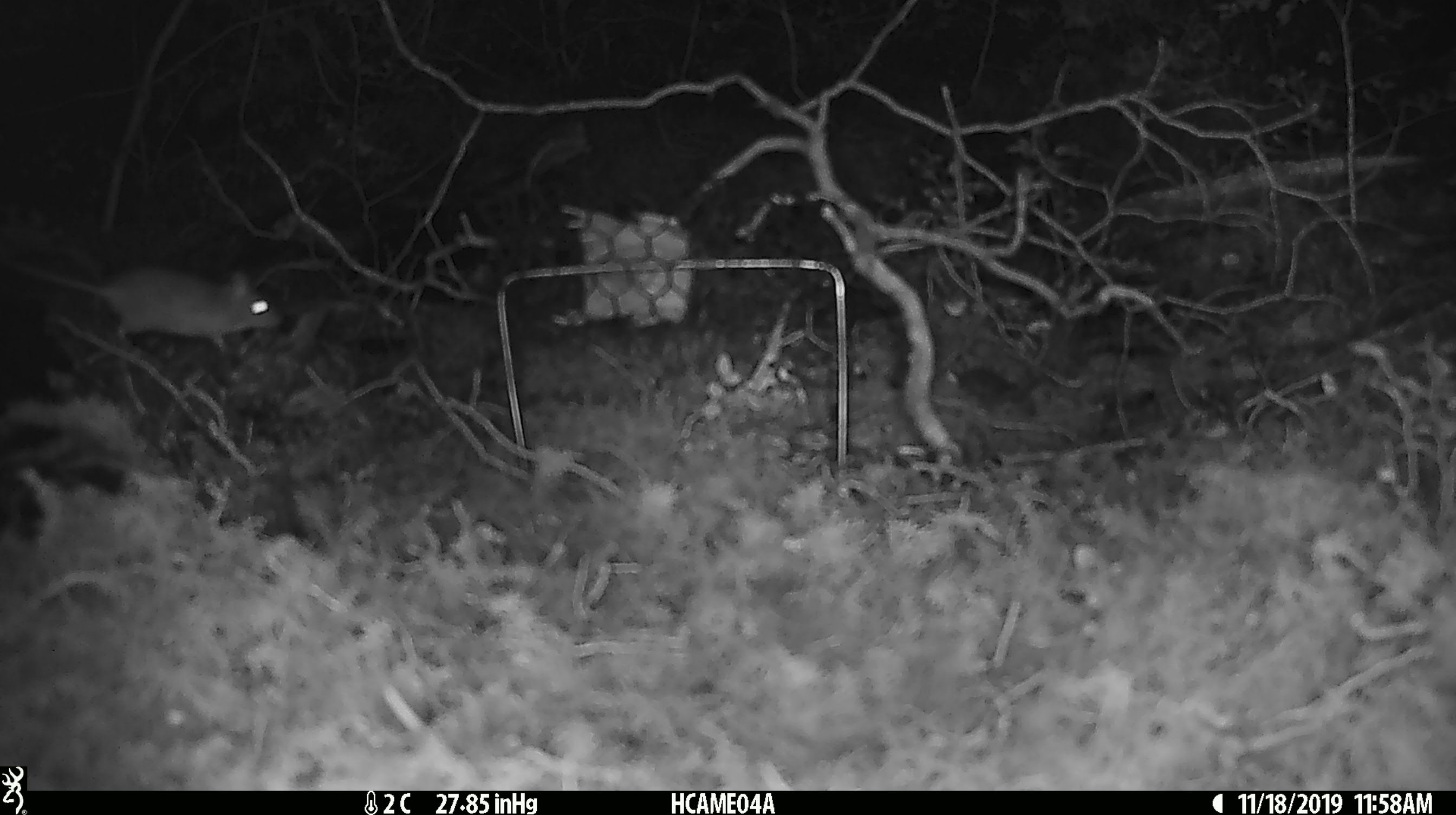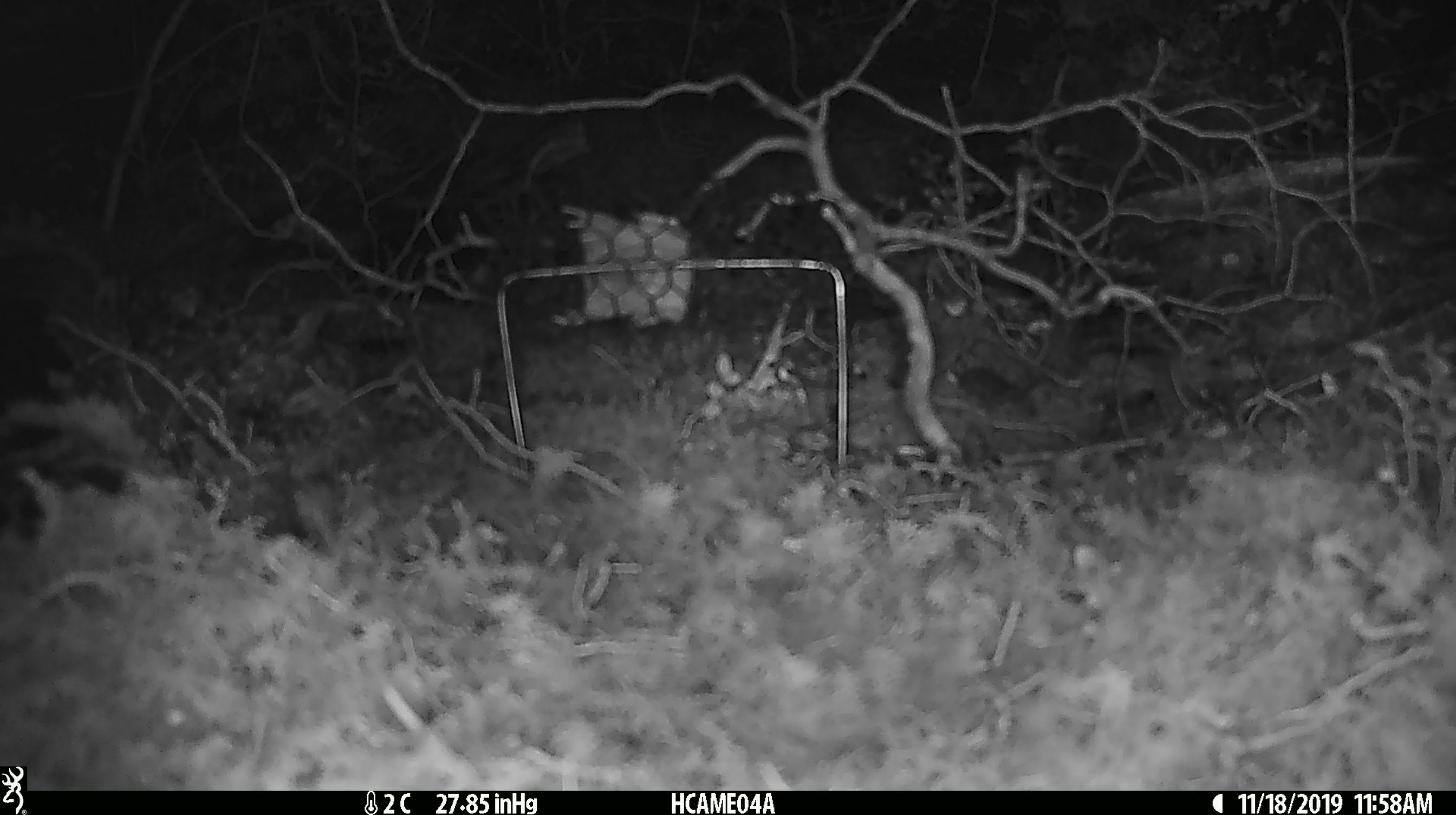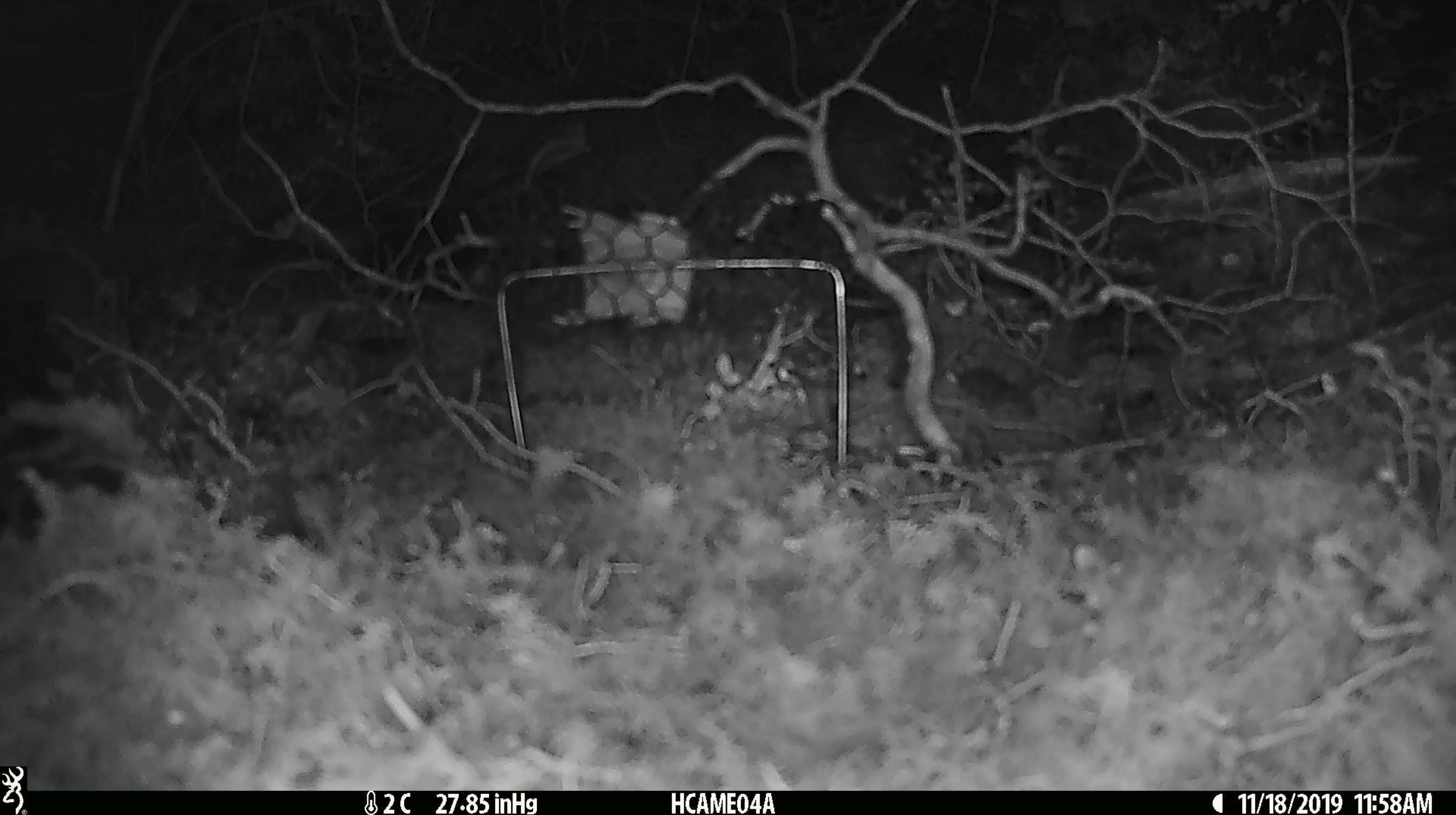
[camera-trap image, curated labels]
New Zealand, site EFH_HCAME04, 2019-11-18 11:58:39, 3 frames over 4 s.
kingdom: Animalia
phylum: Chordata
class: Mammalia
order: Rodentia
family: Muridae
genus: Mus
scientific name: Mus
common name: mouse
Mouse (Mus).